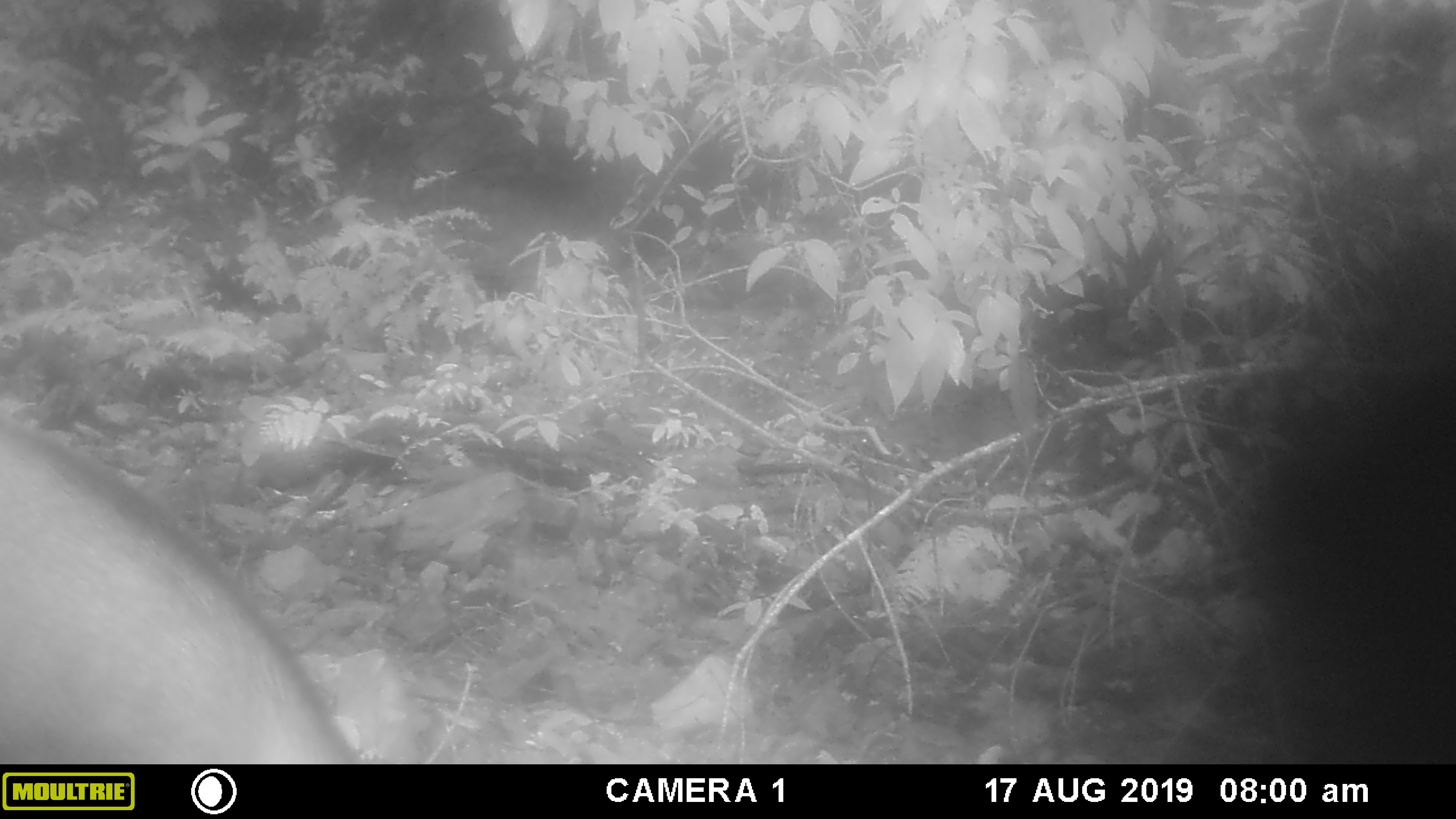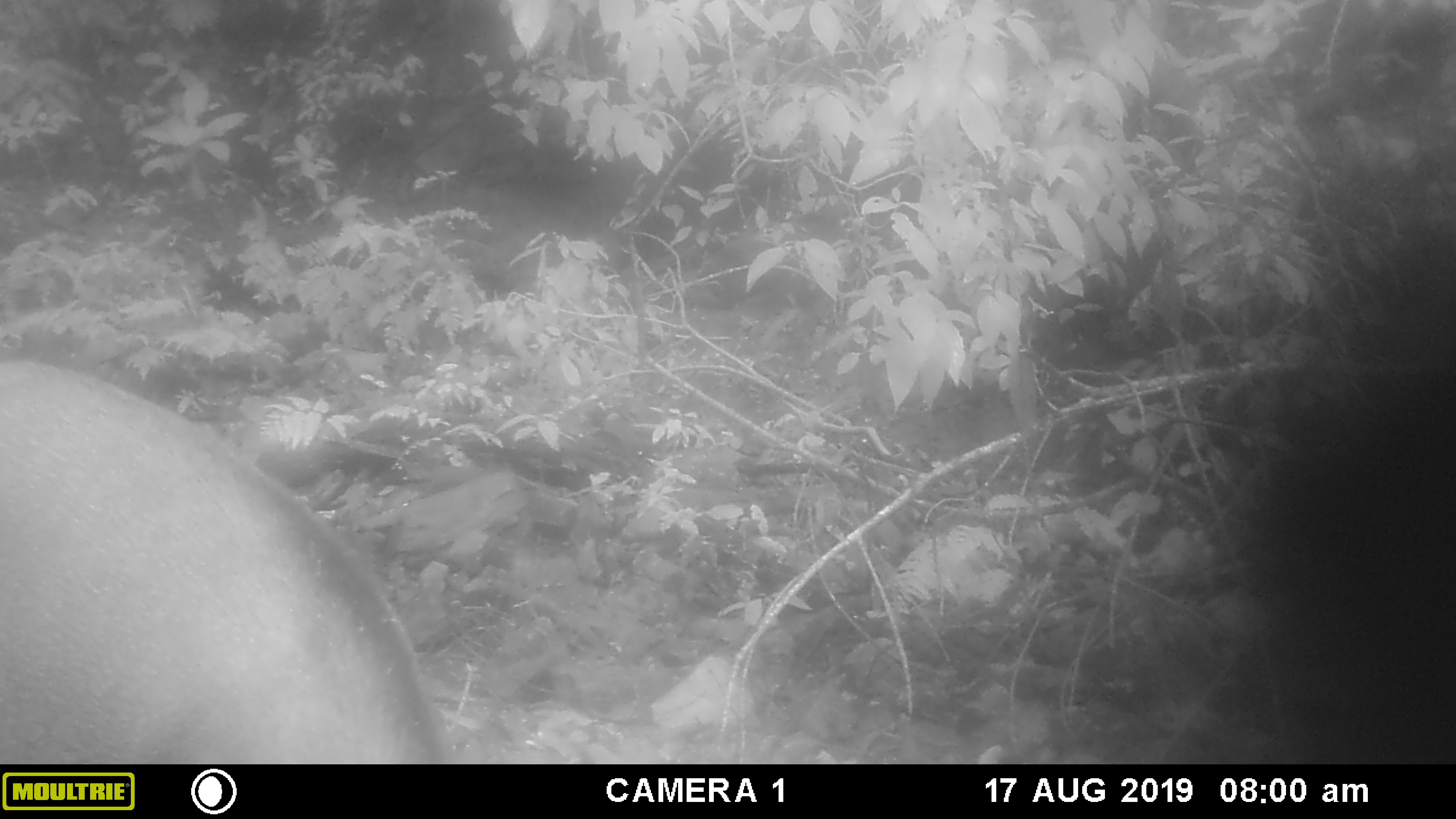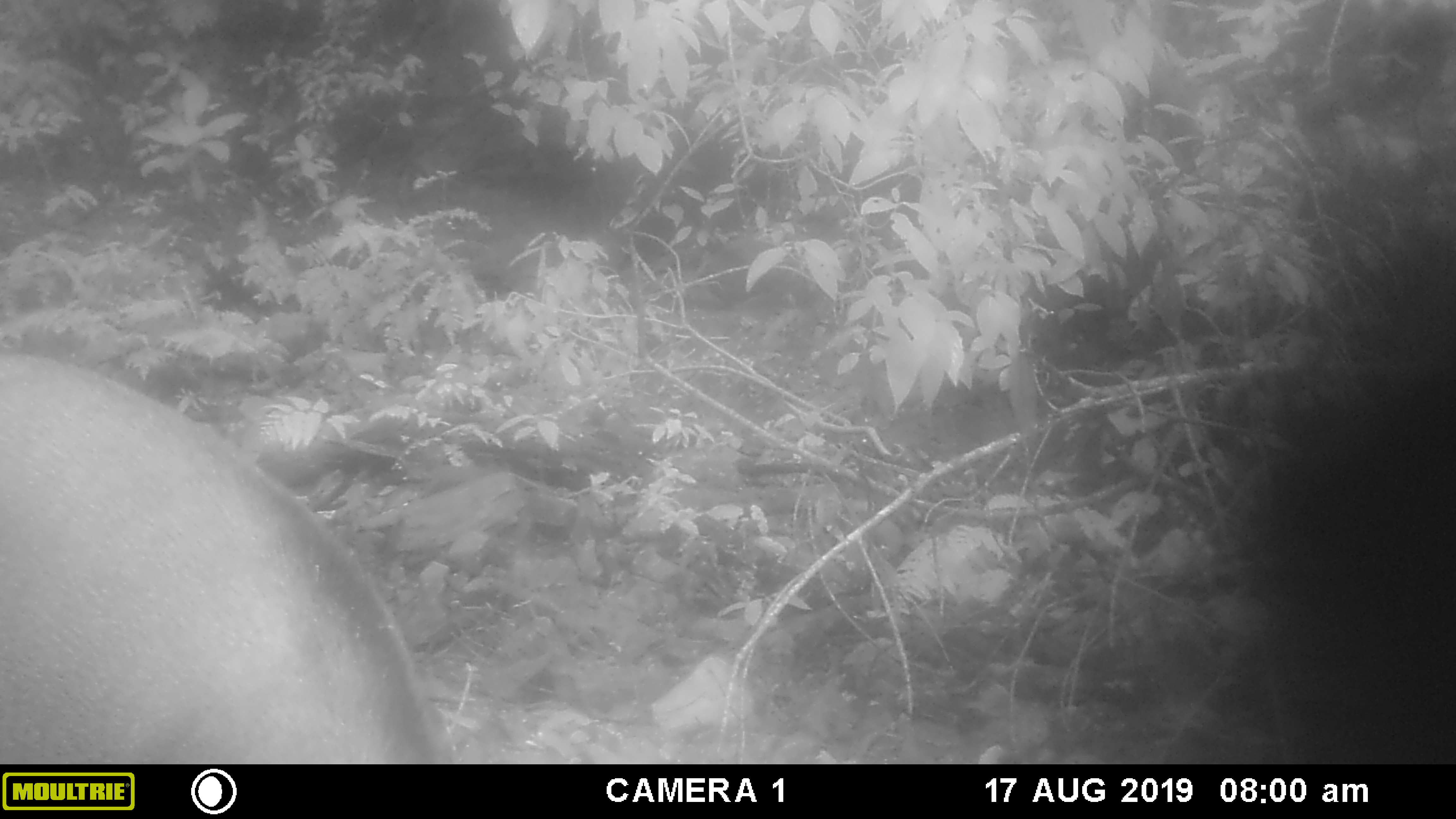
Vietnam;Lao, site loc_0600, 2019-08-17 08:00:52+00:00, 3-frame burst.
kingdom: Animalia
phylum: Chordata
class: Mammalia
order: Artiodactyla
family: Suidae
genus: Sus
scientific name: Sus scrofa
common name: eurasian wild pig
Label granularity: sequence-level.